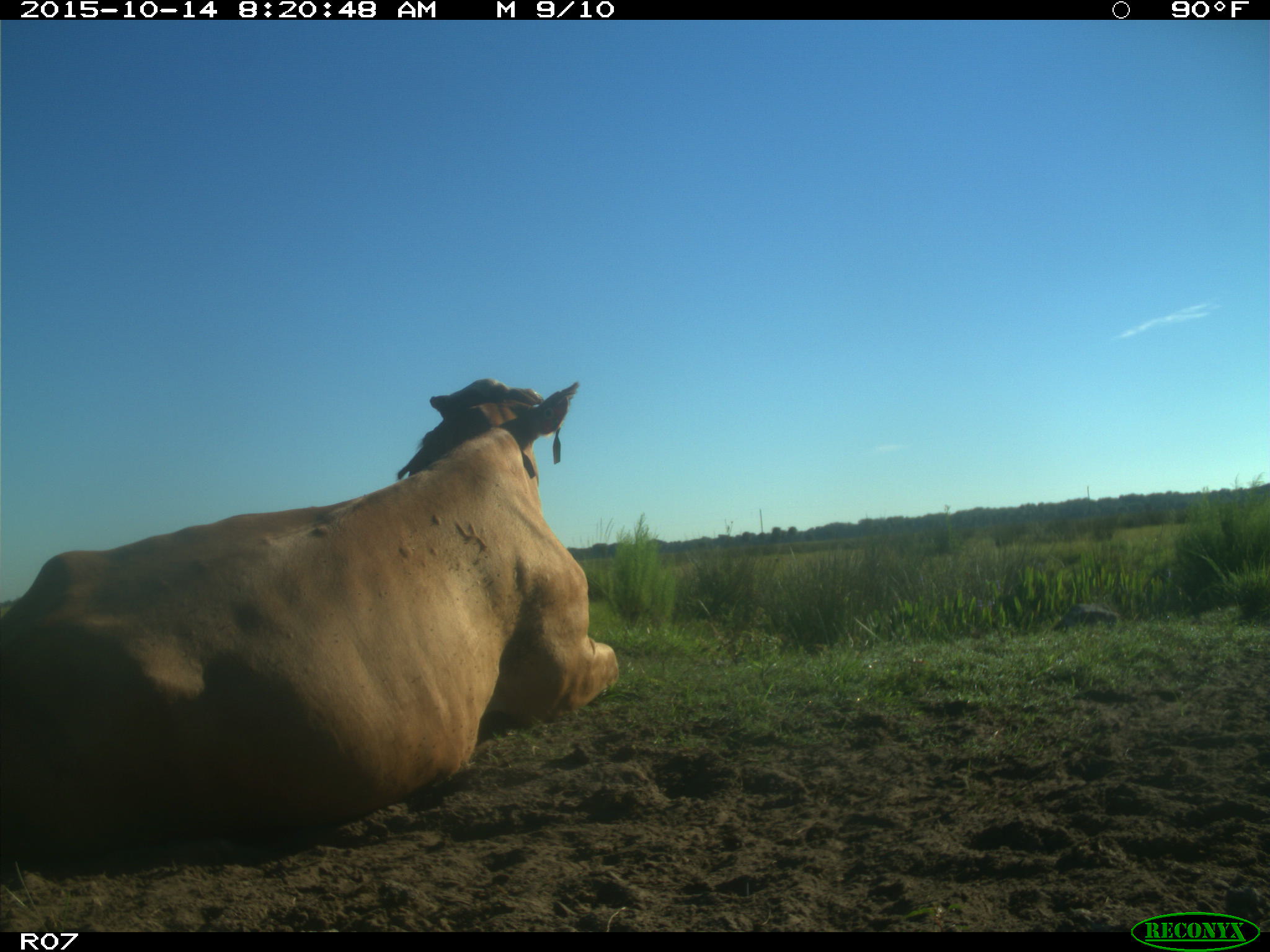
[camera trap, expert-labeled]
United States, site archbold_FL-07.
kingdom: Animalia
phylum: Chordata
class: Mammalia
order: Artiodactyla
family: Bovidae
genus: Bos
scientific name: Bos taurus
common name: domestic cow